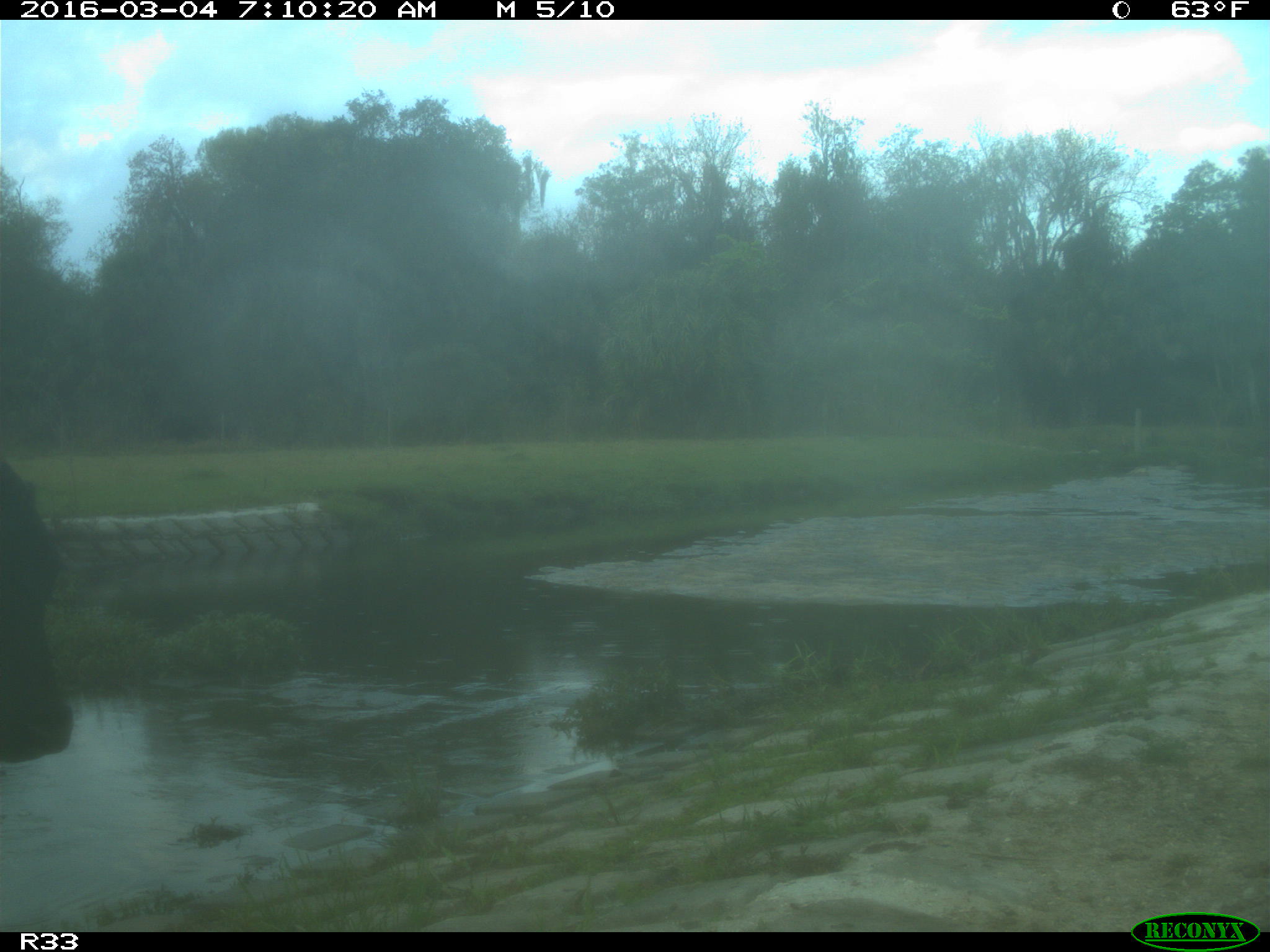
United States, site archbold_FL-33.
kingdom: Animalia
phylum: Chordata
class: Mammalia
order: Artiodactyla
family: Bovidae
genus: Bos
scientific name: Bos taurus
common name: domestic cow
Bos taurus (domestic cow).